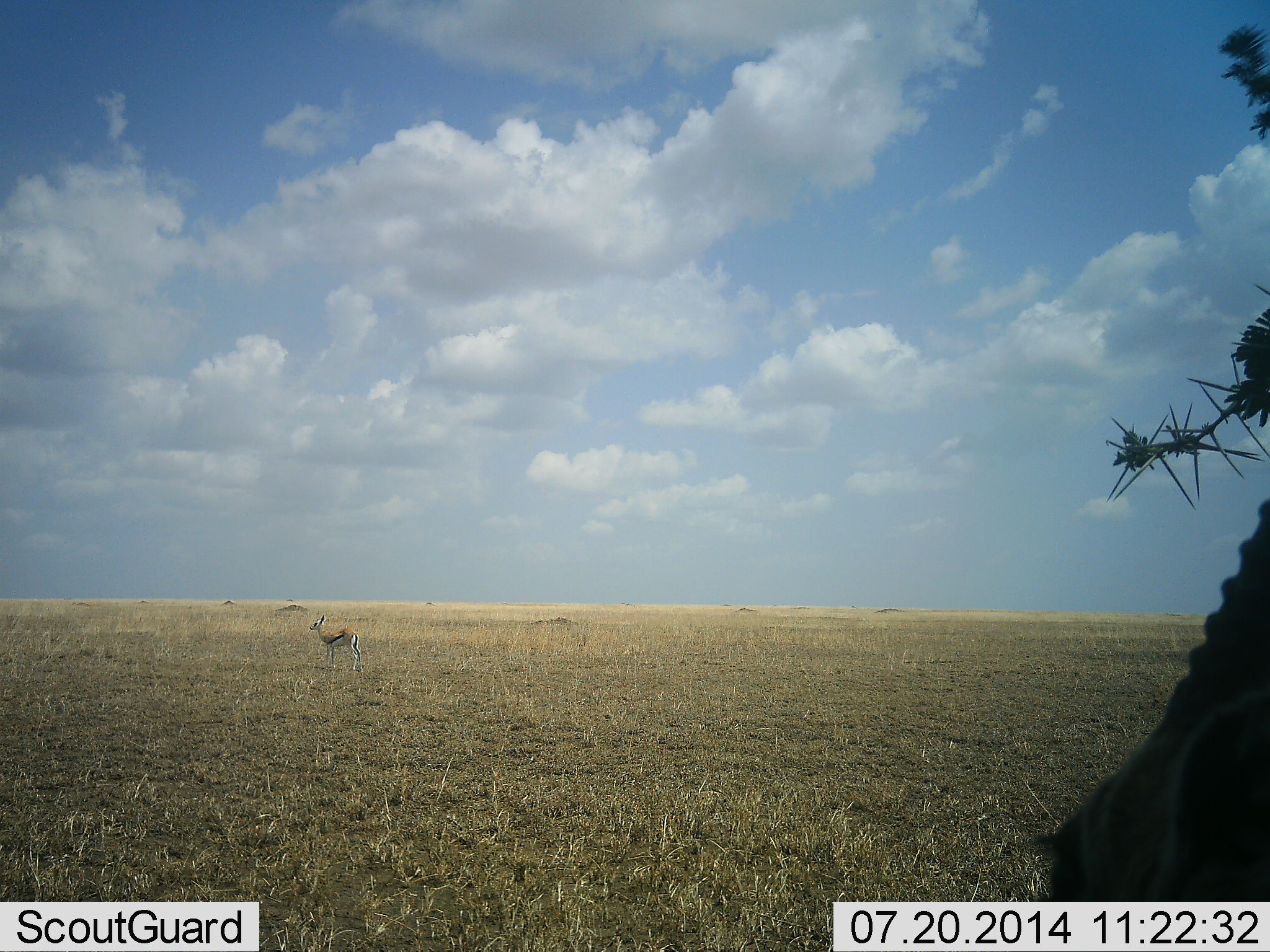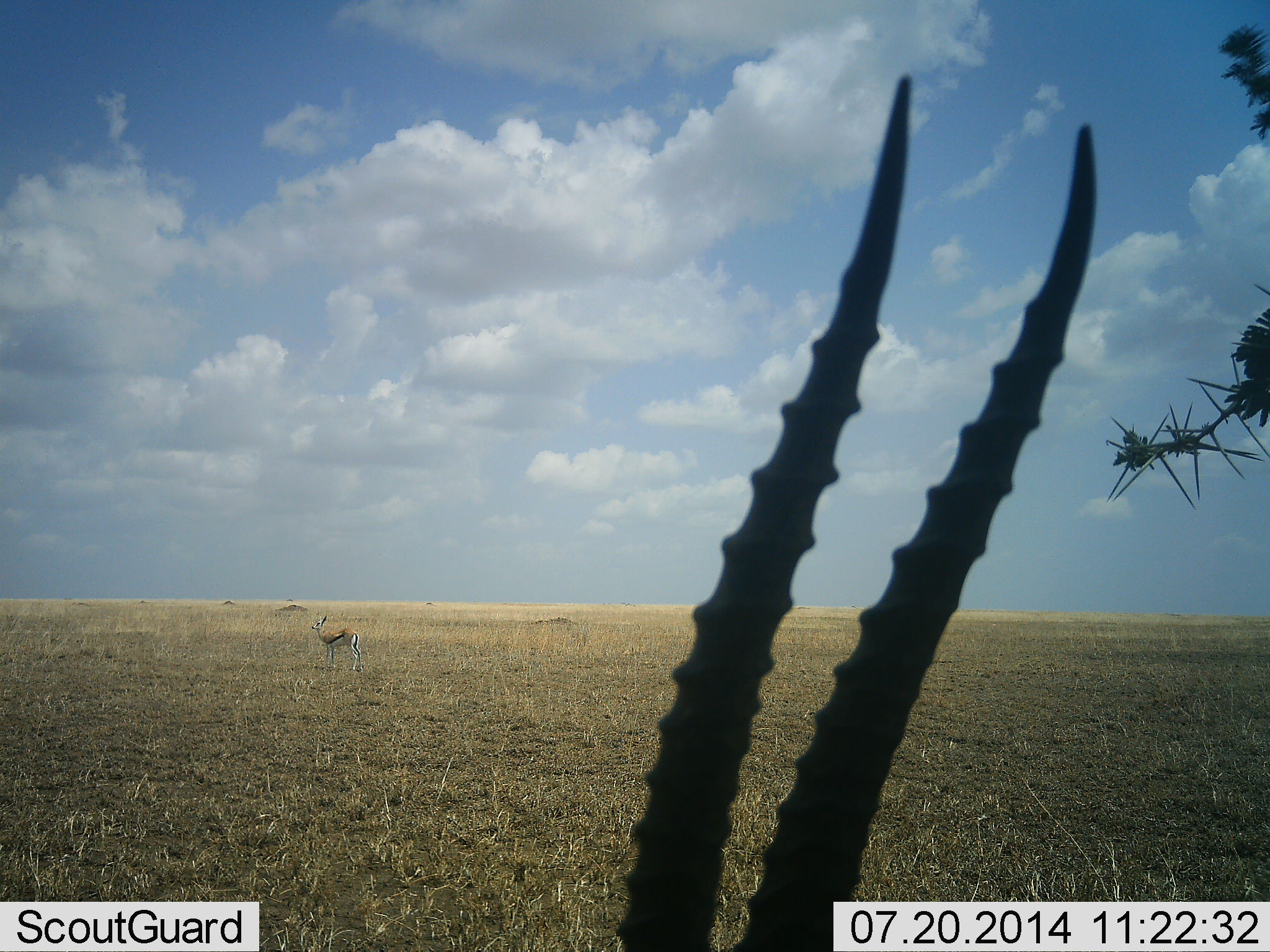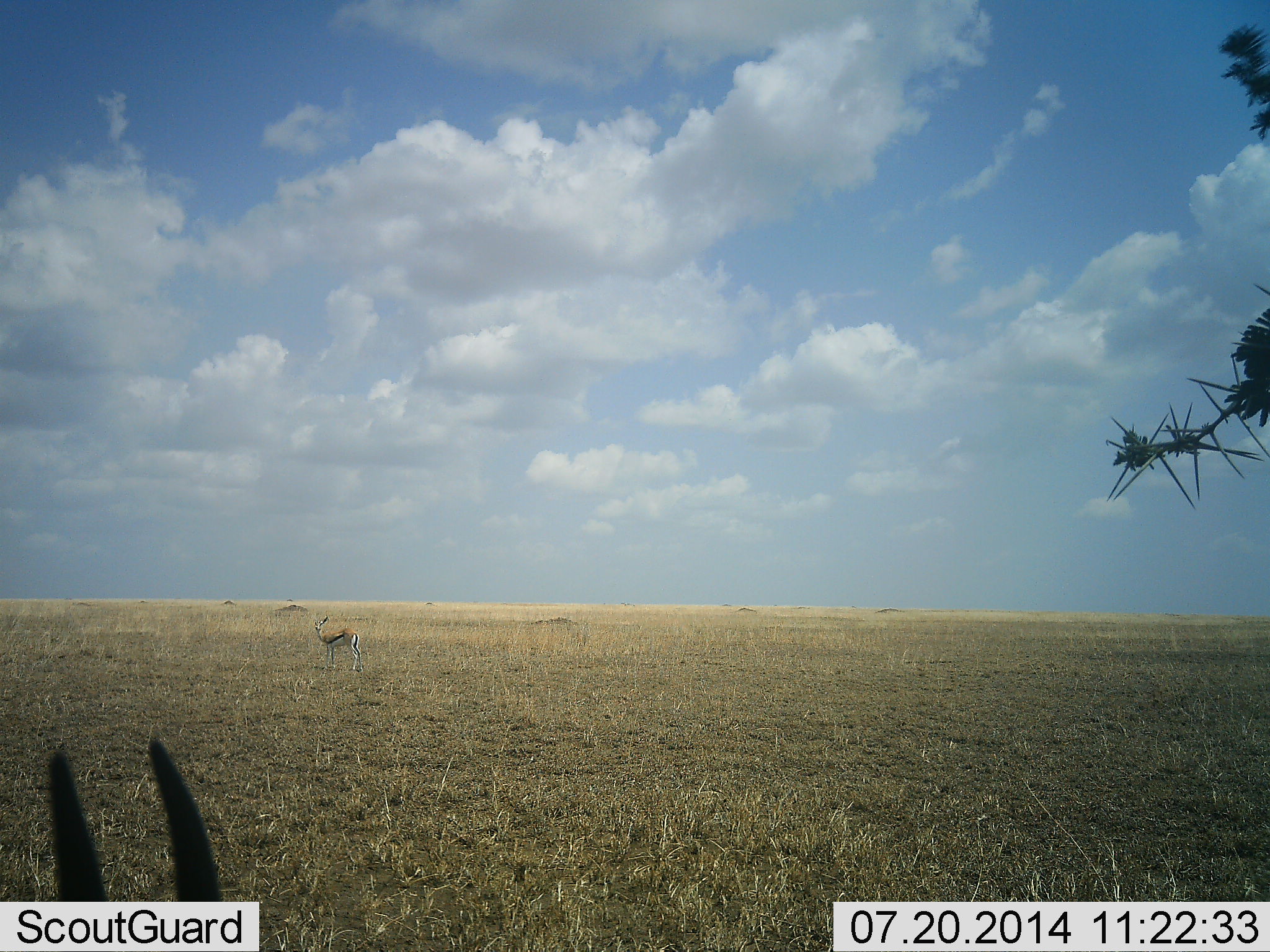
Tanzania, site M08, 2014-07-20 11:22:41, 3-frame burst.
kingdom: Animalia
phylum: Chordata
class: Mammalia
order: Artiodactyla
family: Bovidae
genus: Eudorcas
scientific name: Eudorcas thomsonii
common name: thomson's gazelle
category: gazellethomsons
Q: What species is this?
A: Gazellethomsons (thomson's gazelle) (Eudorcas thomsonii).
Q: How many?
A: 2.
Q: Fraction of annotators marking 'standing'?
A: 91%.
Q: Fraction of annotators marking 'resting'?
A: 9%.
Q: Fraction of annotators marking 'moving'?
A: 18%.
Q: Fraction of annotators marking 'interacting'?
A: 0%.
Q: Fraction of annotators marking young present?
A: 0%.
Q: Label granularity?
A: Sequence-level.